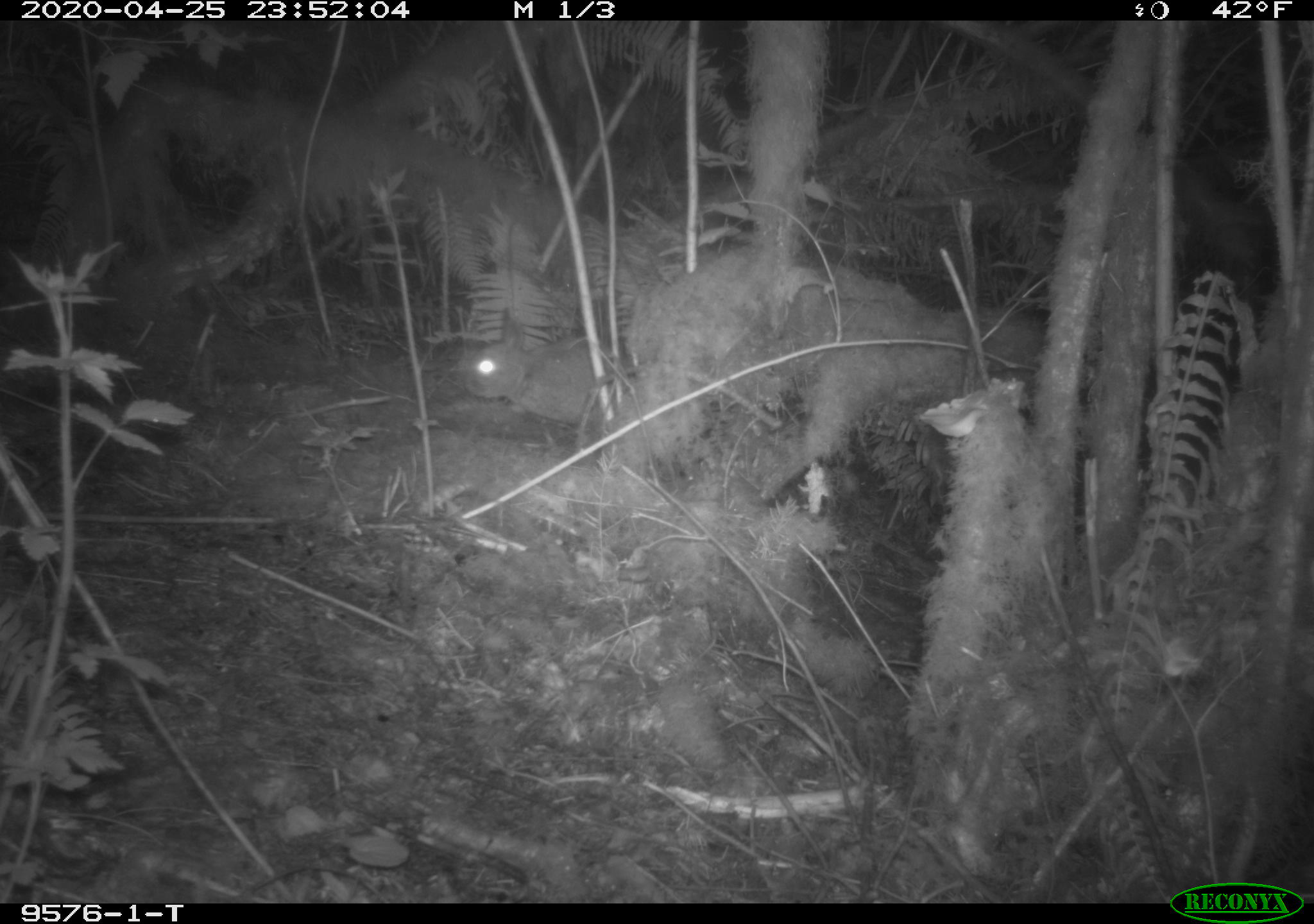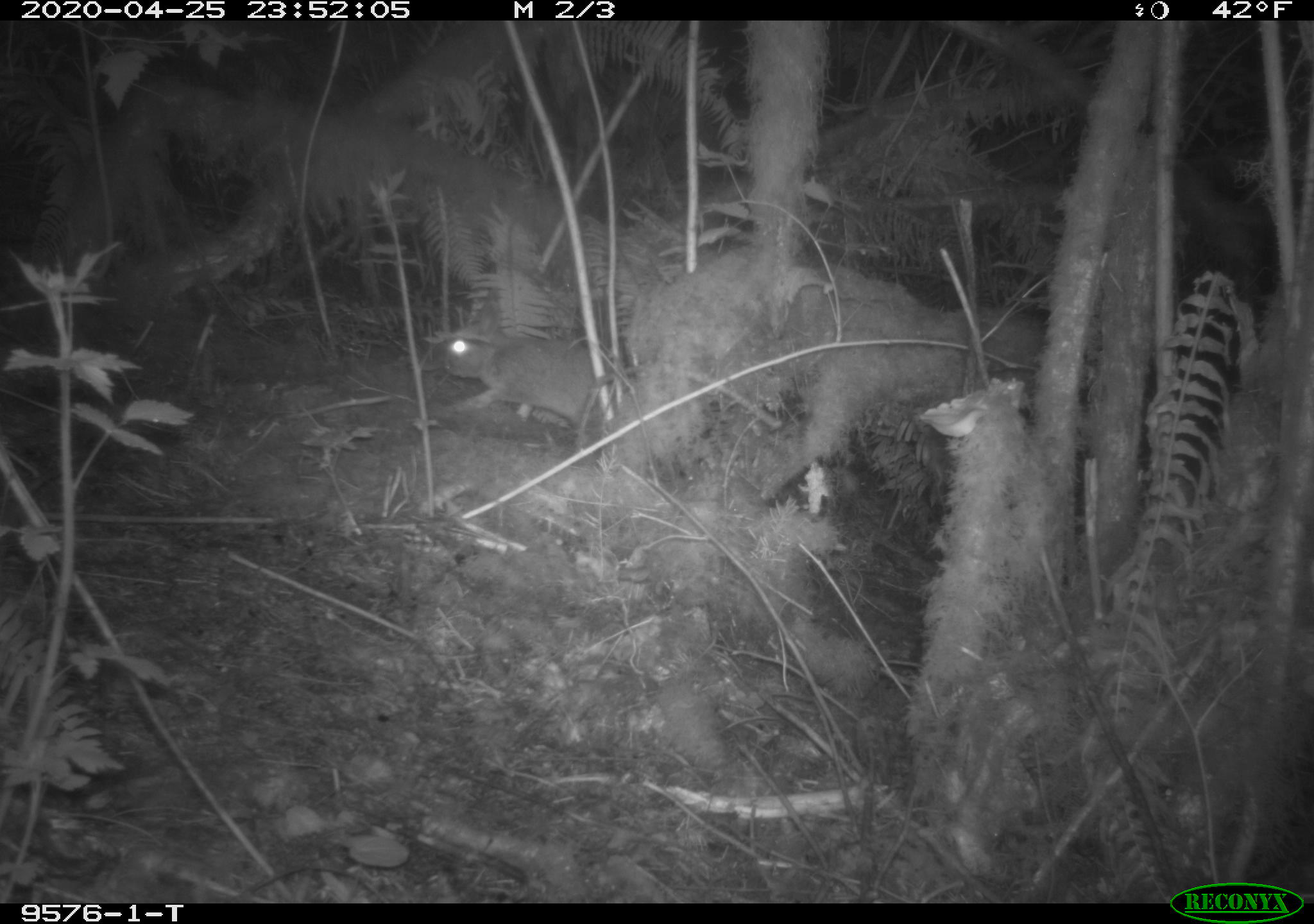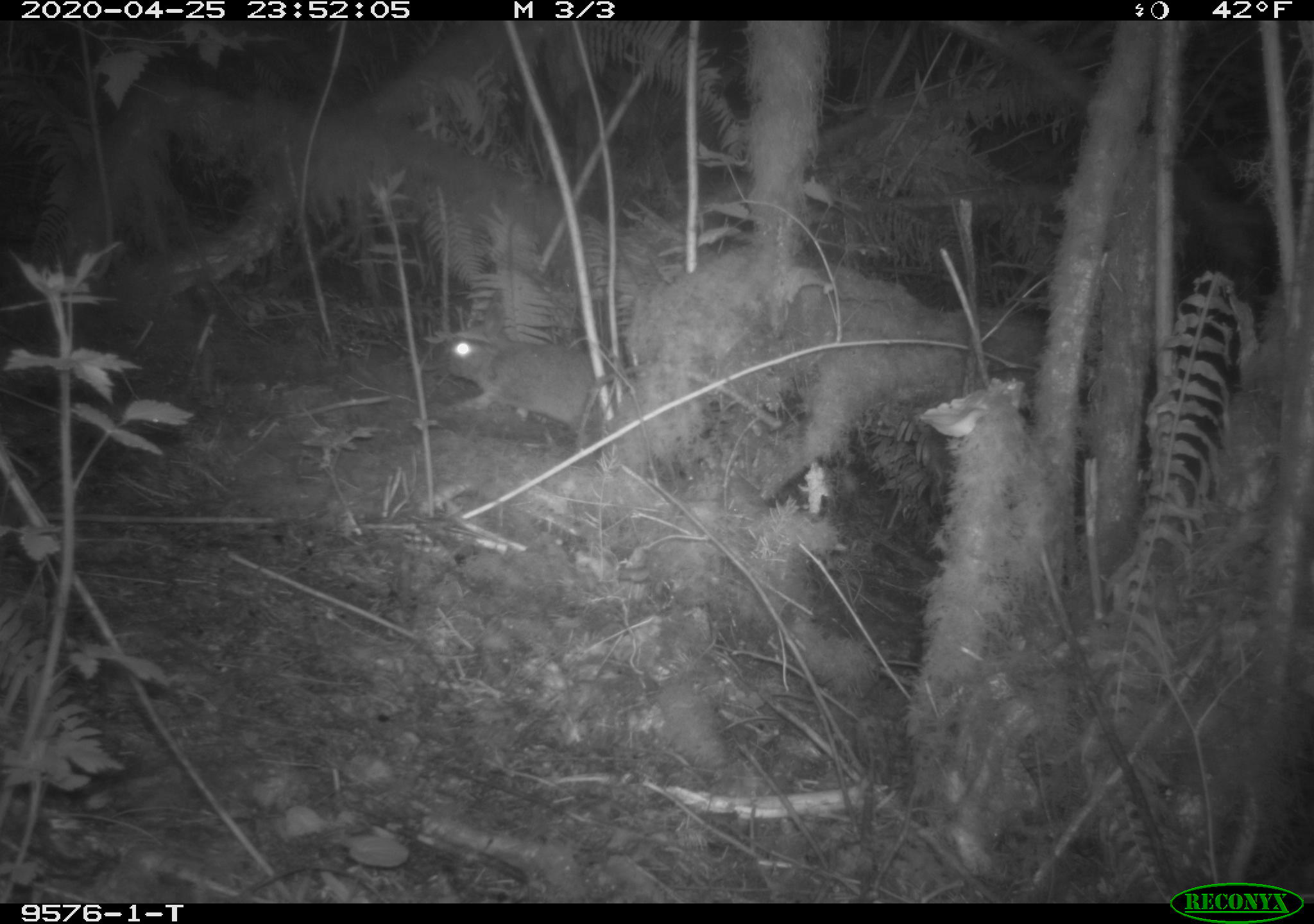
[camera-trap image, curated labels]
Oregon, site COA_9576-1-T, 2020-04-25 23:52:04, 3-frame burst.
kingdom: Animalia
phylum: Chordata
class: Mammalia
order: Lagomorpha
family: Leporidae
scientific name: Leporidae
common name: hares and rabbits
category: leporidae family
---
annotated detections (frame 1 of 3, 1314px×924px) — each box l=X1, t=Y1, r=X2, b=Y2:
leporidae family: l=467, t=308, r=608, b=426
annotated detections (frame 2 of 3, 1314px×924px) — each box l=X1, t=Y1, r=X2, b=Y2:
leporidae family: l=442, t=309, r=598, b=439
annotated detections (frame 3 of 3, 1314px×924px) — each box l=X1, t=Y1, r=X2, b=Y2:
leporidae family: l=442, t=288, r=595, b=437